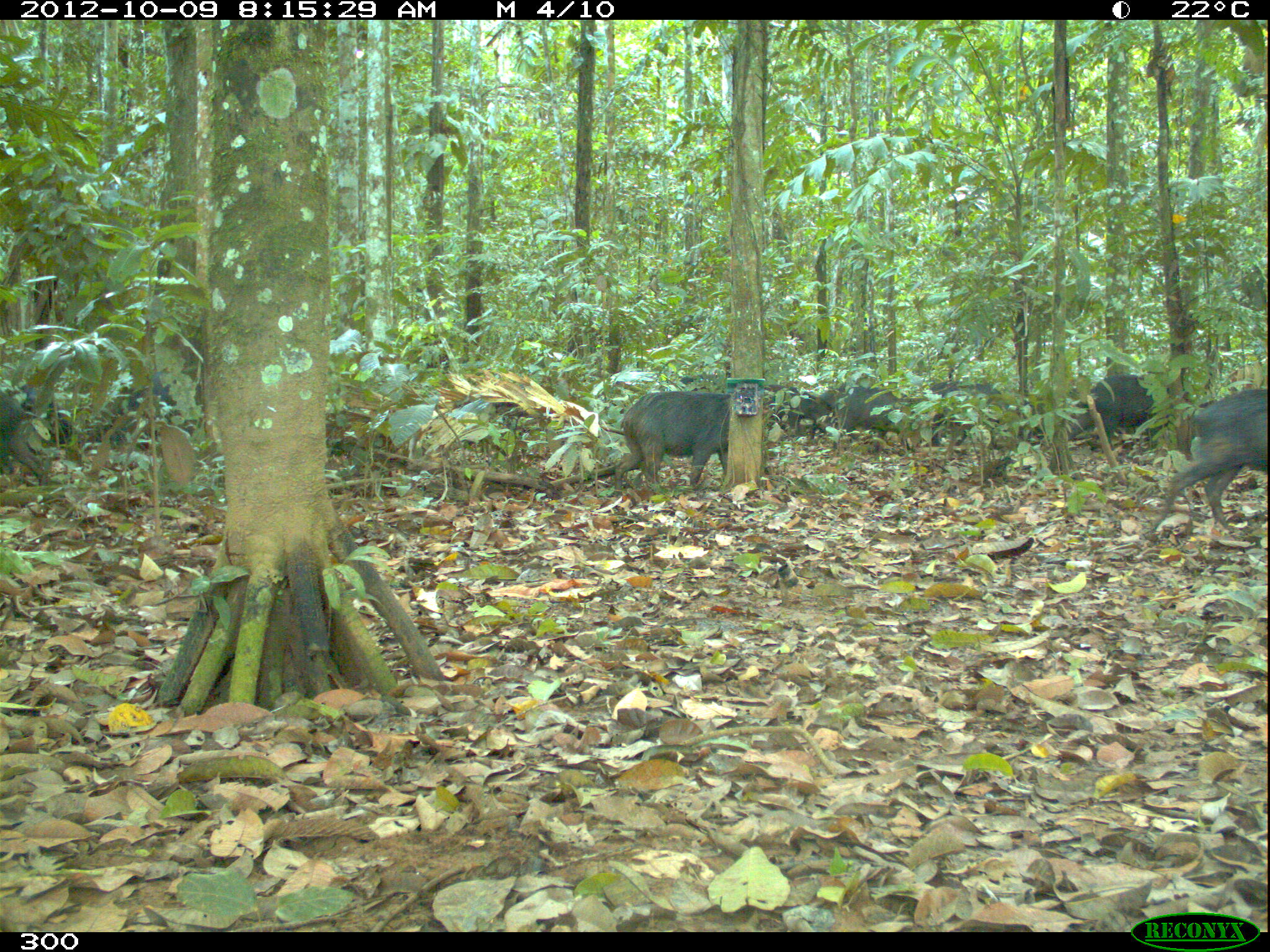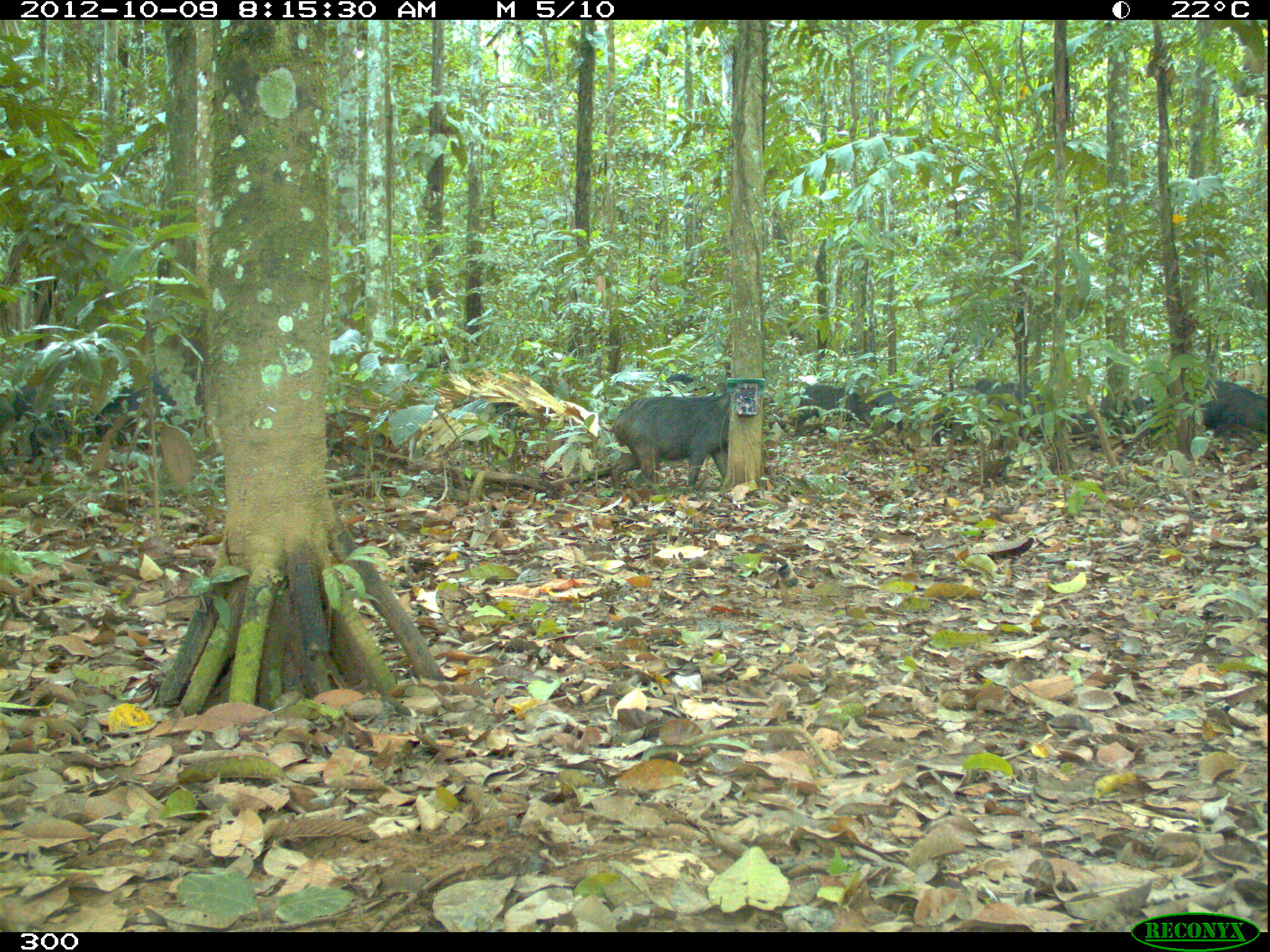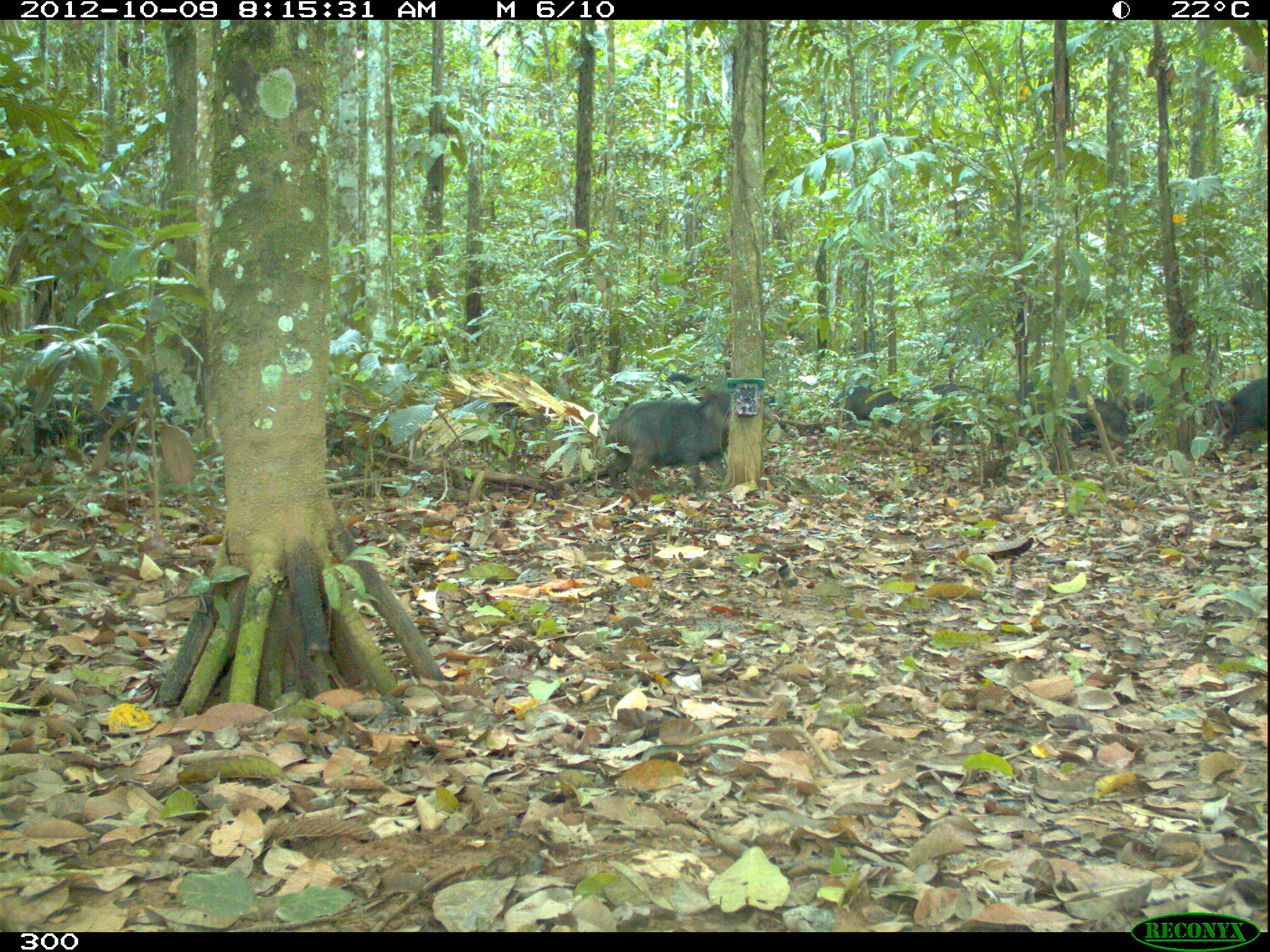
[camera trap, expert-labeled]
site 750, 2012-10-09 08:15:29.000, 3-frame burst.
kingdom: Animalia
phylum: Chordata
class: Mammalia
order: Artiodactyla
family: Tayassuidae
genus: Tayassu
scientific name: Tayassu pecari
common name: white-lipped peccary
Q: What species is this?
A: Tayassu pecari (white-lipped peccary).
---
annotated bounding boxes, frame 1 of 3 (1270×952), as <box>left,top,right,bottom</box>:
tayassu pecari: <box>1152,387,1268,528</box>; <box>613,391,730,485</box>; <box>95,373,201,451</box>; <box>1065,373,1158,449</box>; <box>915,380,1017,446</box>; <box>832,381,914,451</box>; <box>0,394,48,485</box>; <box>9,383,71,447</box>; <box>764,384,833,441</box>; <box>807,388,849,439</box>; <box>679,375,729,394</box>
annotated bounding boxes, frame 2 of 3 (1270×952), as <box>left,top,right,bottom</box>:
tayassu pecari: <box>610,393,731,488</box>; <box>92,365,202,448</box>; <box>868,383,967,453</box>; <box>0,381,74,464</box>; <box>1069,391,1167,447</box>; <box>972,379,1047,442</box>; <box>1193,378,1266,440</box>; <box>794,384,869,433</box>; <box>664,372,705,395</box>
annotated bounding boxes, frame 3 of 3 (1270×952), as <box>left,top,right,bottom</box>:
tayassu pecari: <box>607,391,731,498</box>; <box>94,369,184,458</box>; <box>9,384,93,457</box>; <box>928,385,1007,446</box>; <box>1217,378,1267,451</box>; <box>1015,379,1076,437</box>; <box>1070,399,1130,454</box>; <box>832,386,899,429</box>; <box>665,372,705,400</box>; <box>1132,391,1155,420</box>